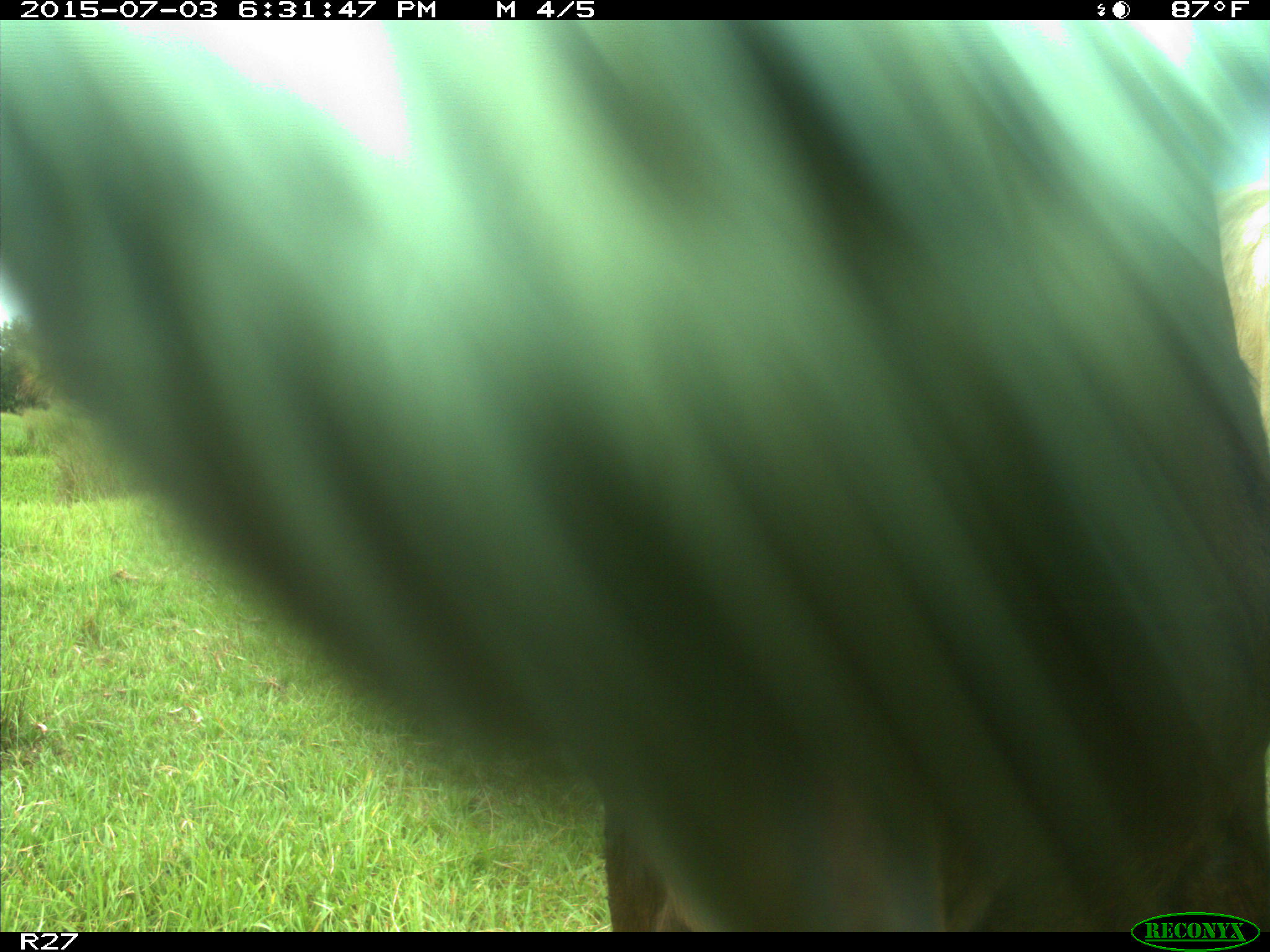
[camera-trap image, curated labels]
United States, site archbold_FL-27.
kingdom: Animalia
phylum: Chordata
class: Mammalia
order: Artiodactyla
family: Bovidae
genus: Bos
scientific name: Bos taurus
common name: domestic cow